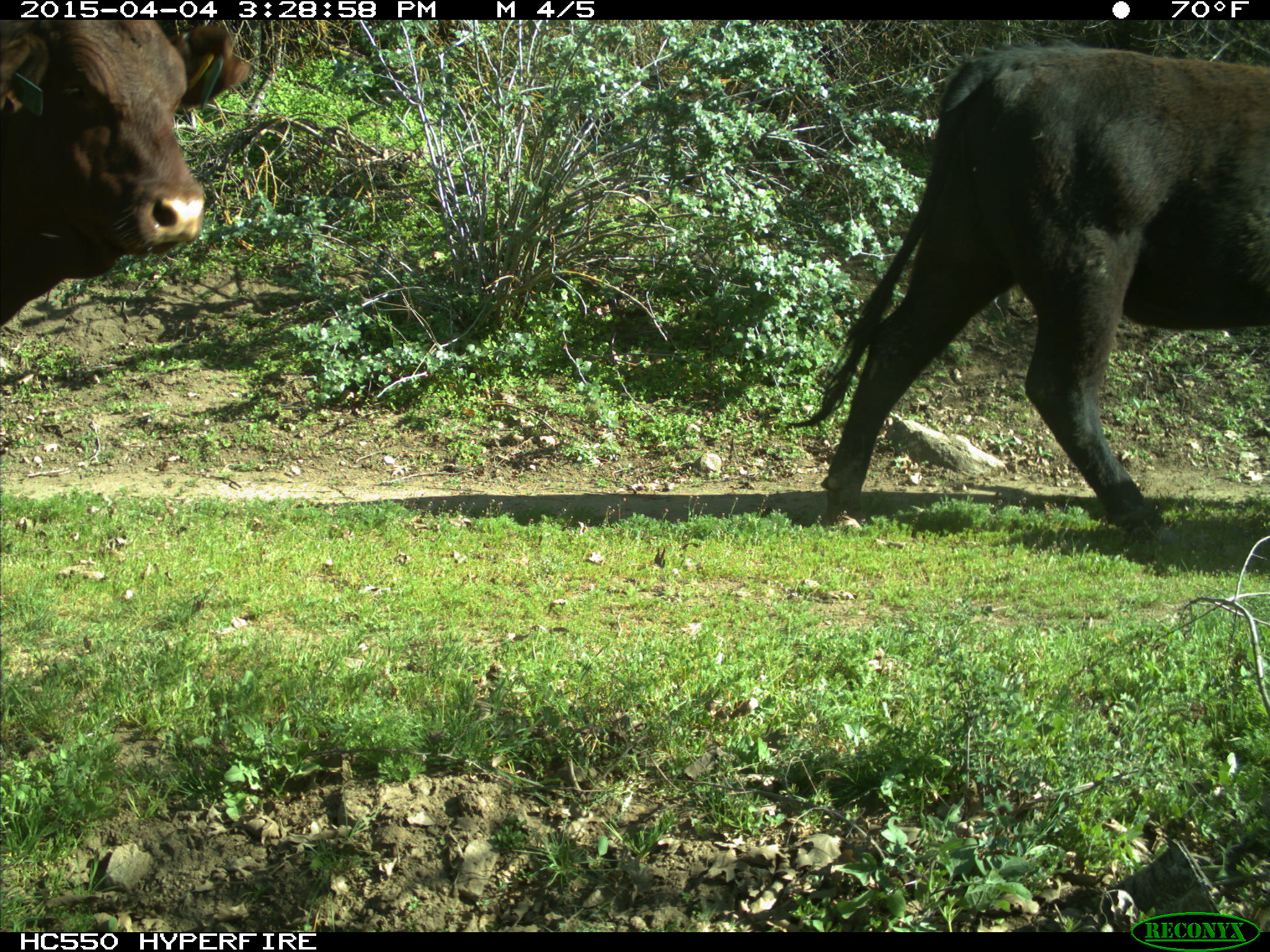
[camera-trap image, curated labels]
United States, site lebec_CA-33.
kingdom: Animalia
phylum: Chordata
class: Mammalia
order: Artiodactyla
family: Bovidae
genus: Bos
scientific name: Bos taurus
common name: domestic cow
Bos taurus (domestic cow).